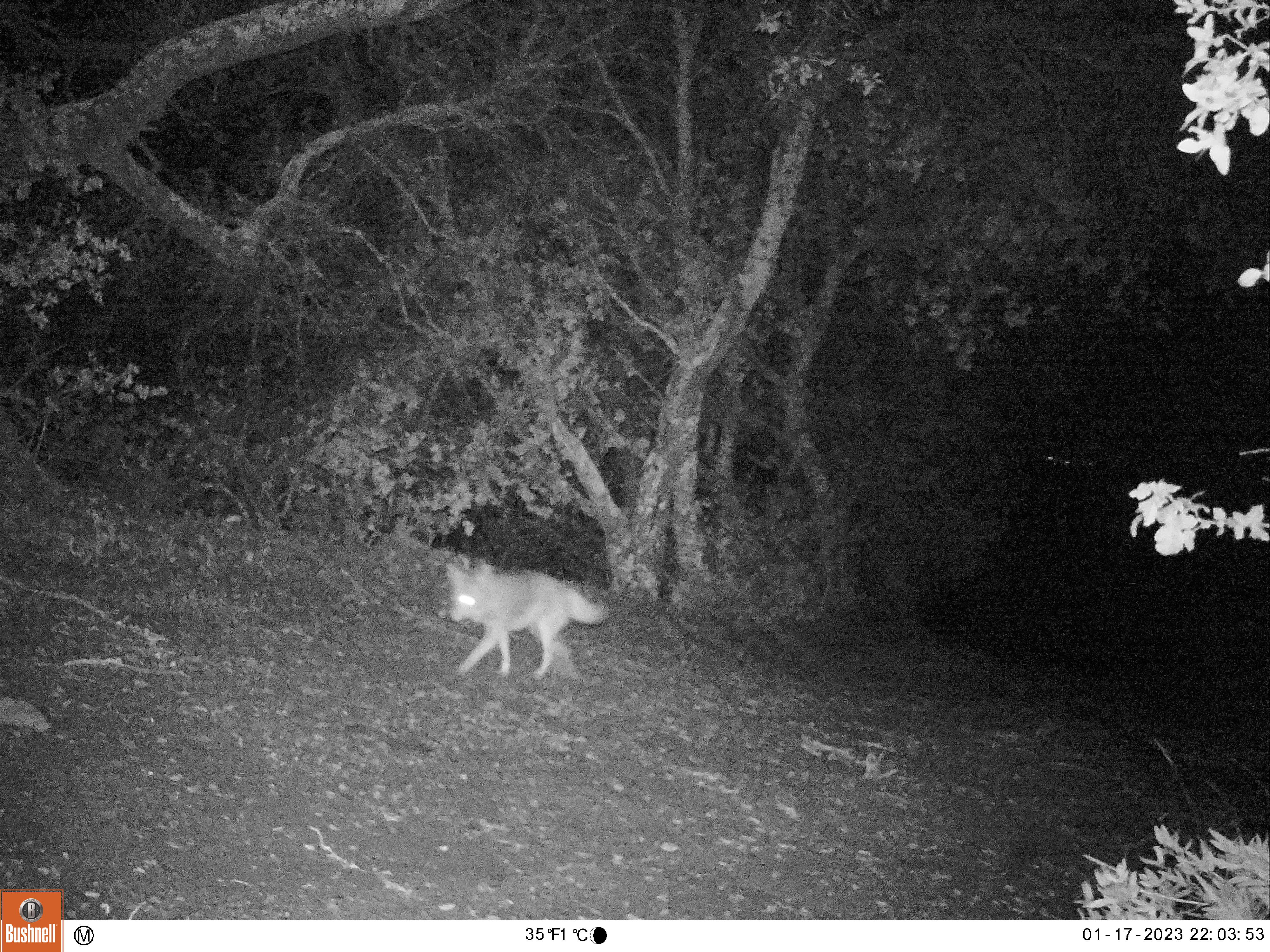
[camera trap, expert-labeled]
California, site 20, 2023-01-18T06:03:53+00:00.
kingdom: Animalia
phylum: Chordata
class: Mammalia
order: Carnivora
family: Canidae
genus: Canis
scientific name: Canis latrans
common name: coyote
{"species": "coyote (Canis latrans)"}